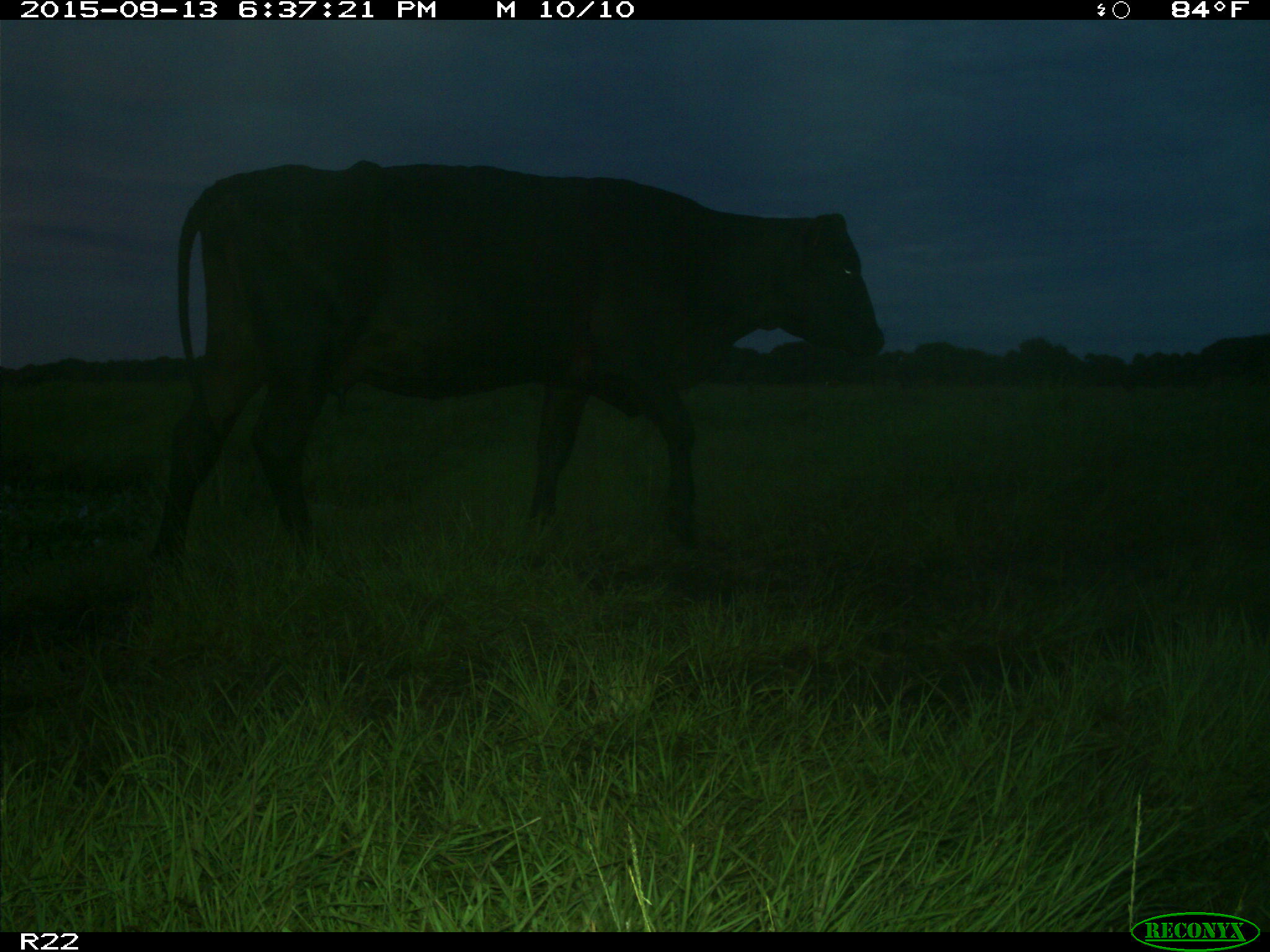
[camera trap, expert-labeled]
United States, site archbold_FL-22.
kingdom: Animalia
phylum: Chordata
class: Mammalia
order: Artiodactyla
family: Bovidae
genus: Bos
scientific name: Bos taurus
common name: domestic cow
Bos taurus (domestic cow).